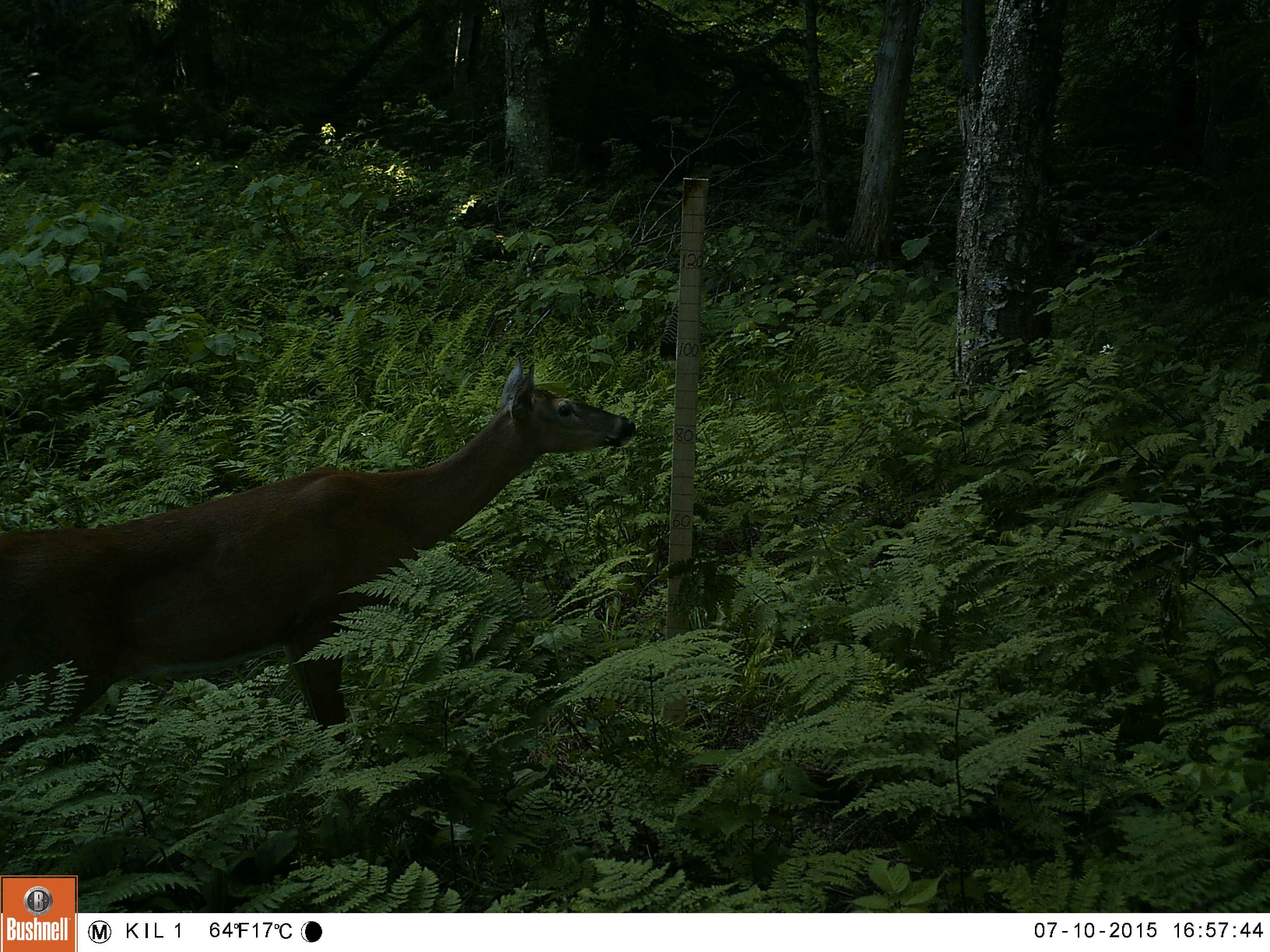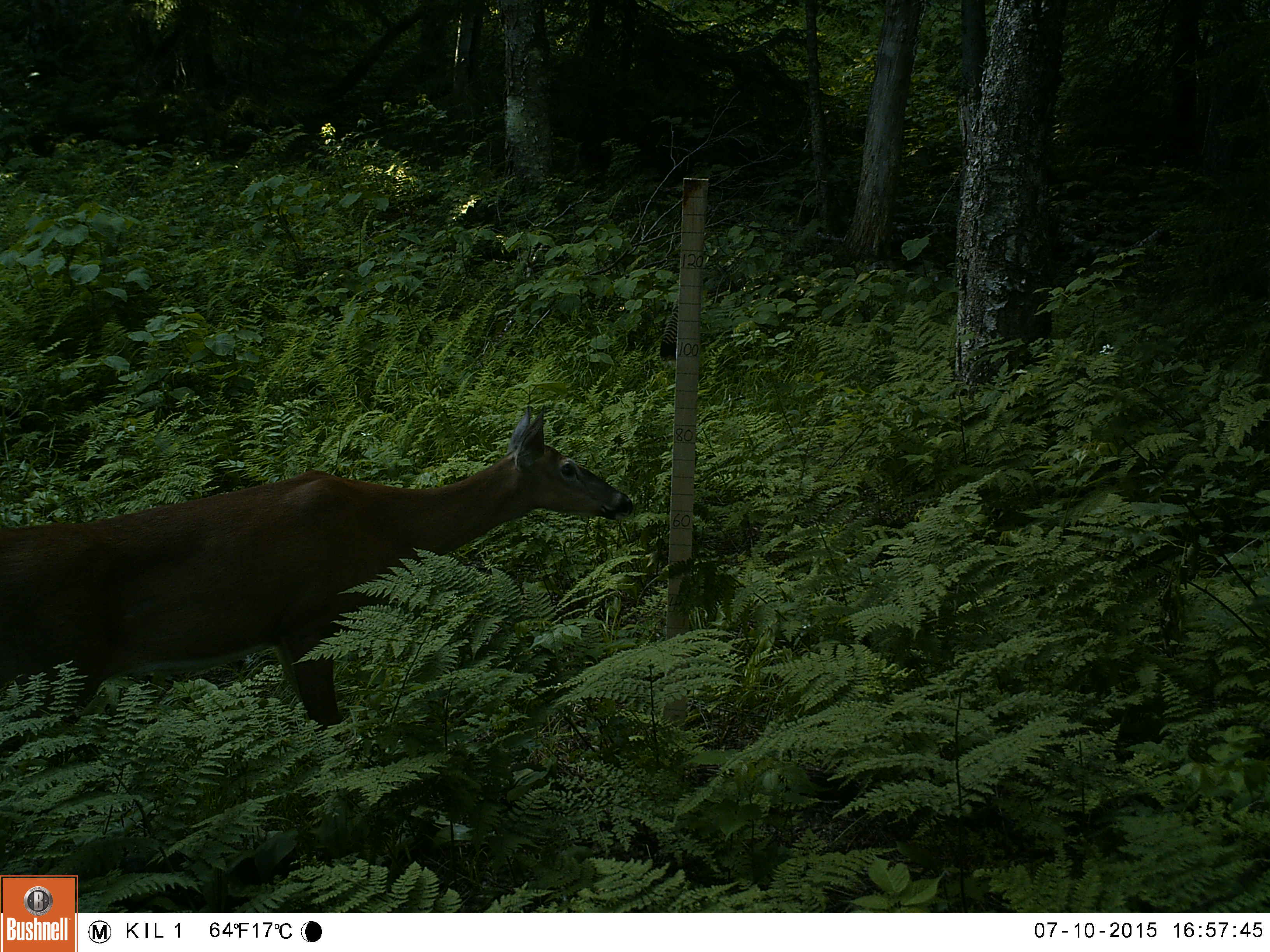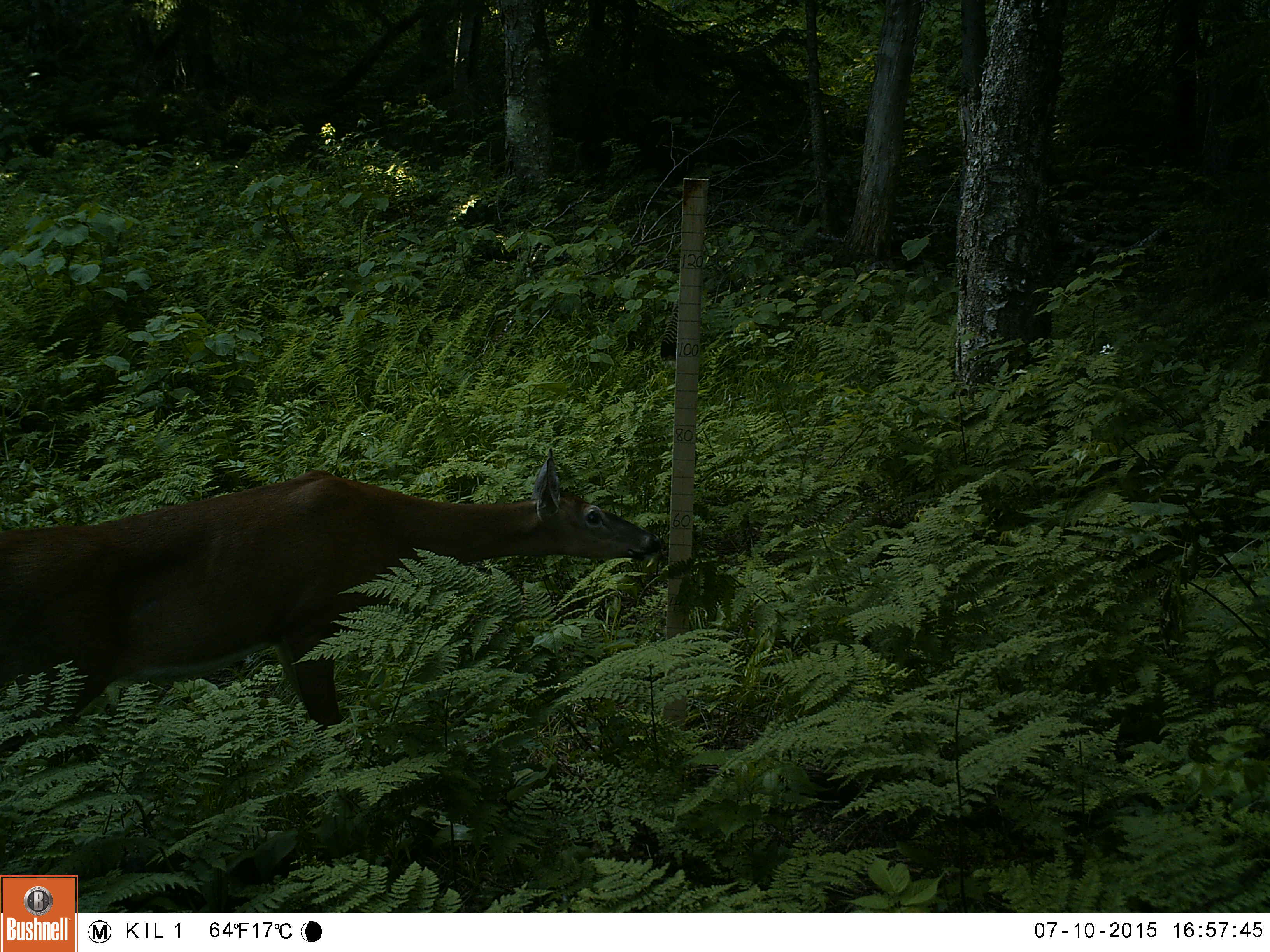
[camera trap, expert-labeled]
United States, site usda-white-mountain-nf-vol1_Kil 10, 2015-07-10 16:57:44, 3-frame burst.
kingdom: Animalia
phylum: Chordata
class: Mammalia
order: Artiodactyla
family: Cervidae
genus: Odocoileus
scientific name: Odocoileus virginianus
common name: white-tailed deer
White-tailed deer (Odocoileus virginianus).